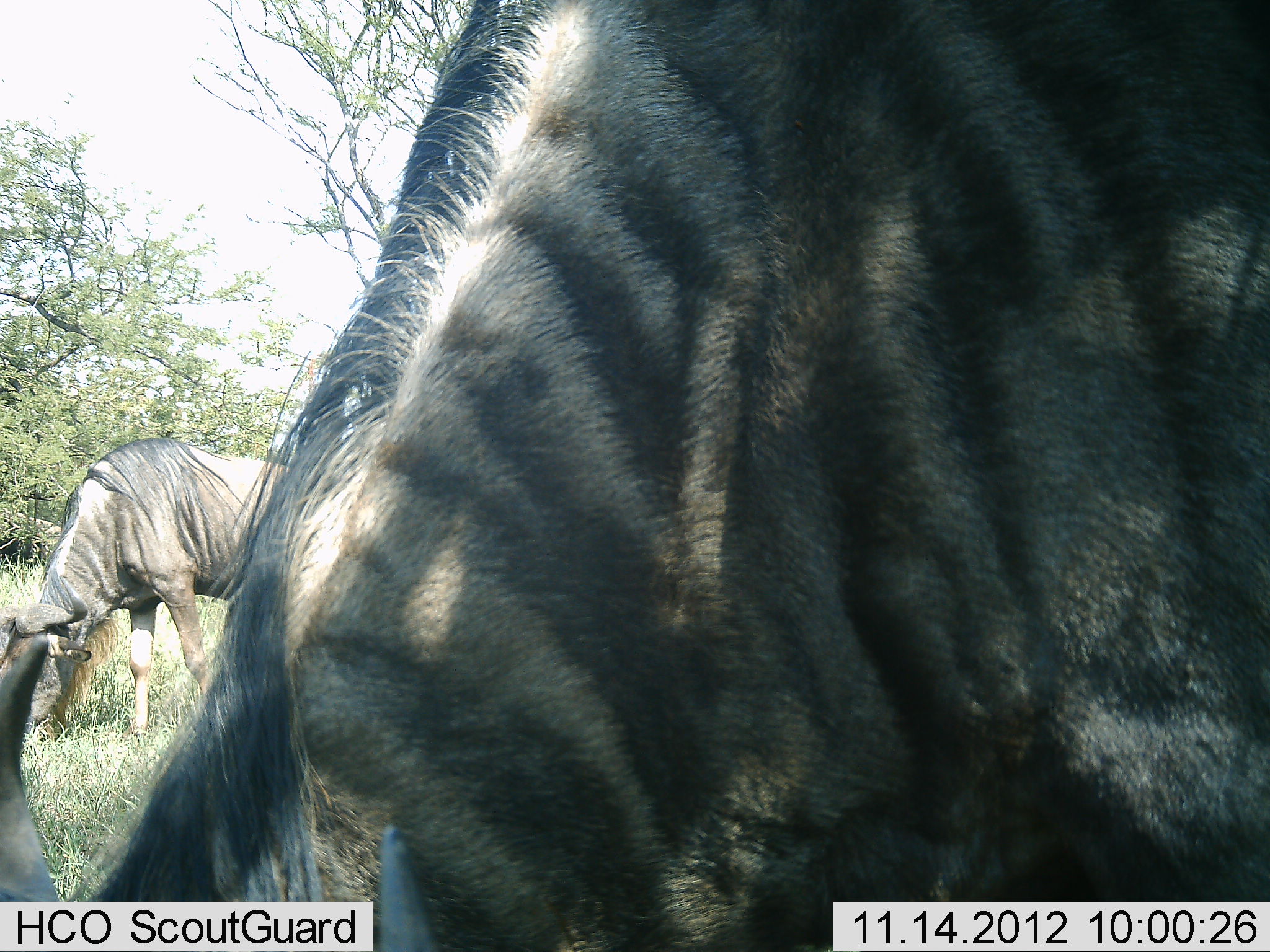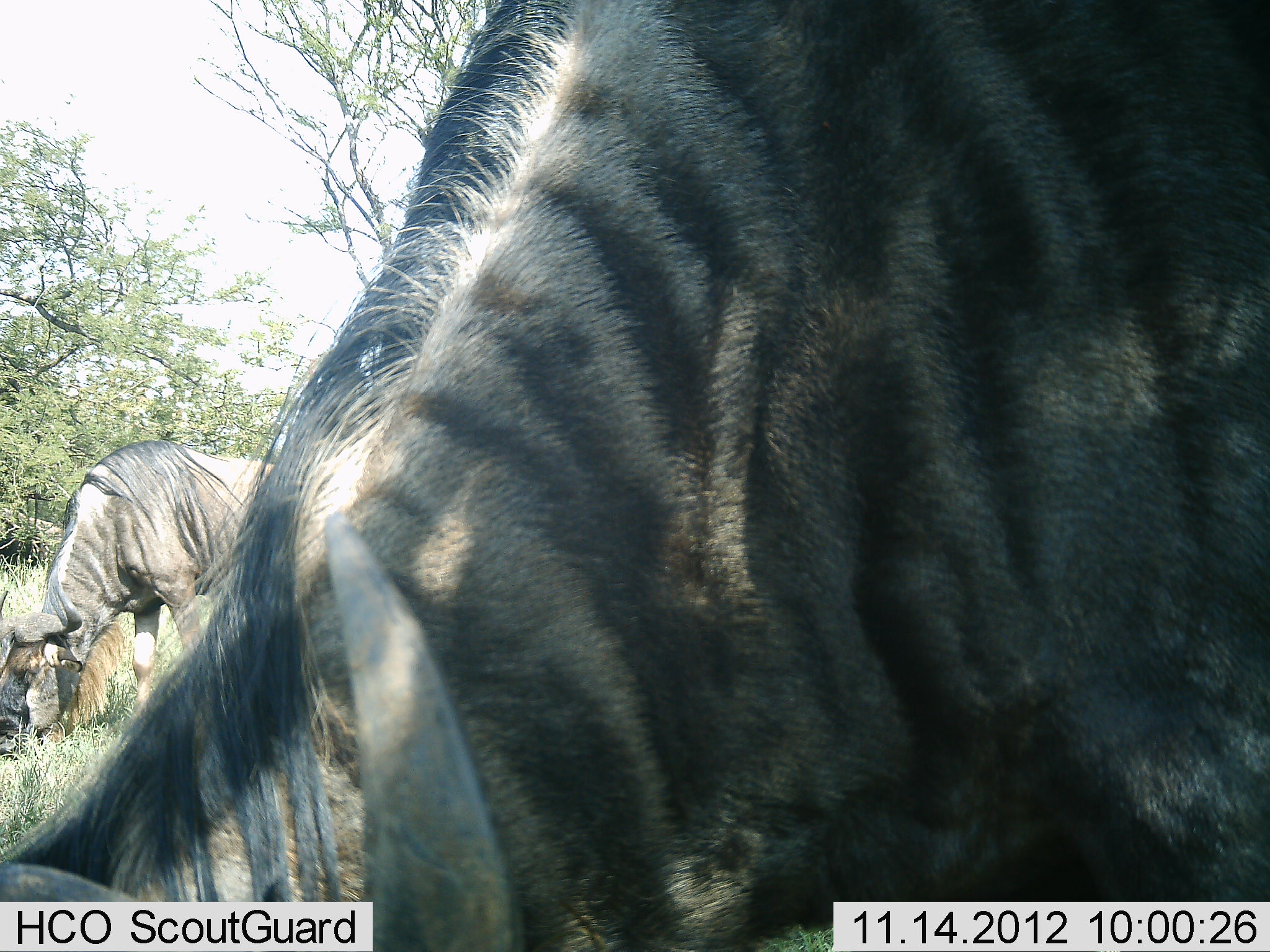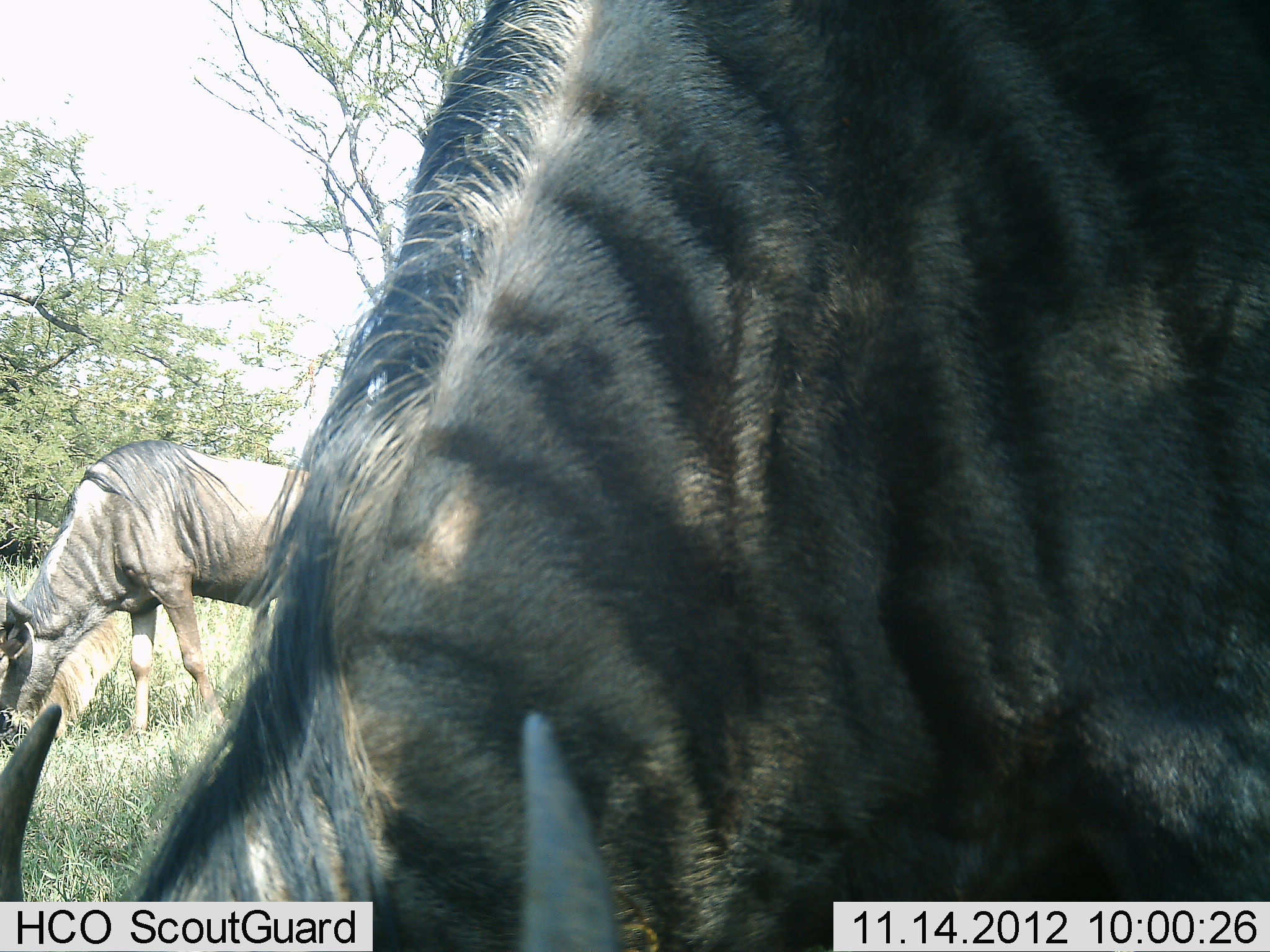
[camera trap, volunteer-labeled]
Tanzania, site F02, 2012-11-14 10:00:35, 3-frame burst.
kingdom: Animalia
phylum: Chordata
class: Mammalia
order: Artiodactyla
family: Bovidae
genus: Connochaetes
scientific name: Connochaetes taurinus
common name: blue wildebeest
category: wildebeest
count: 2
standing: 20%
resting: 0%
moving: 0%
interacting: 0%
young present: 0%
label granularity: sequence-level